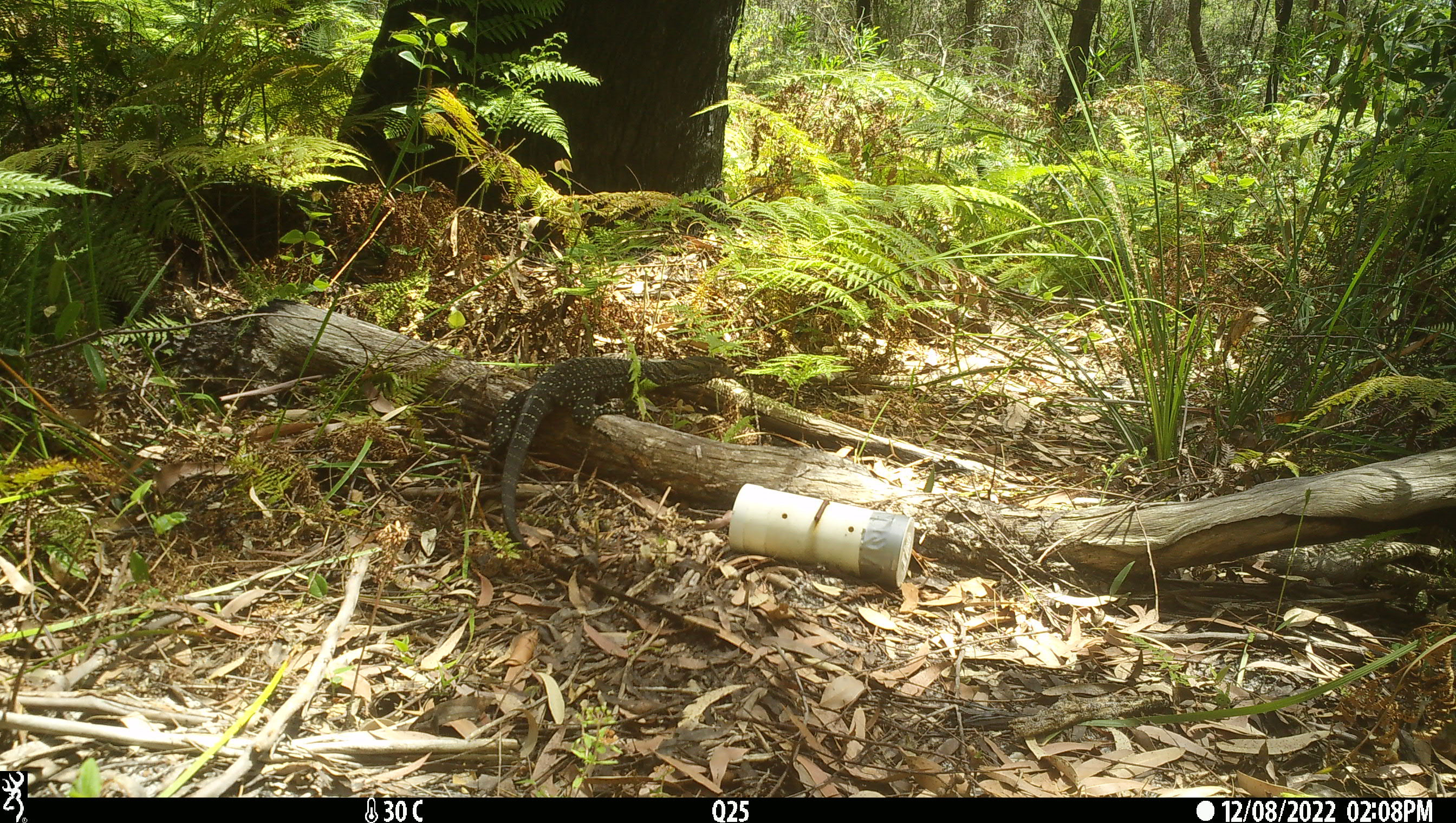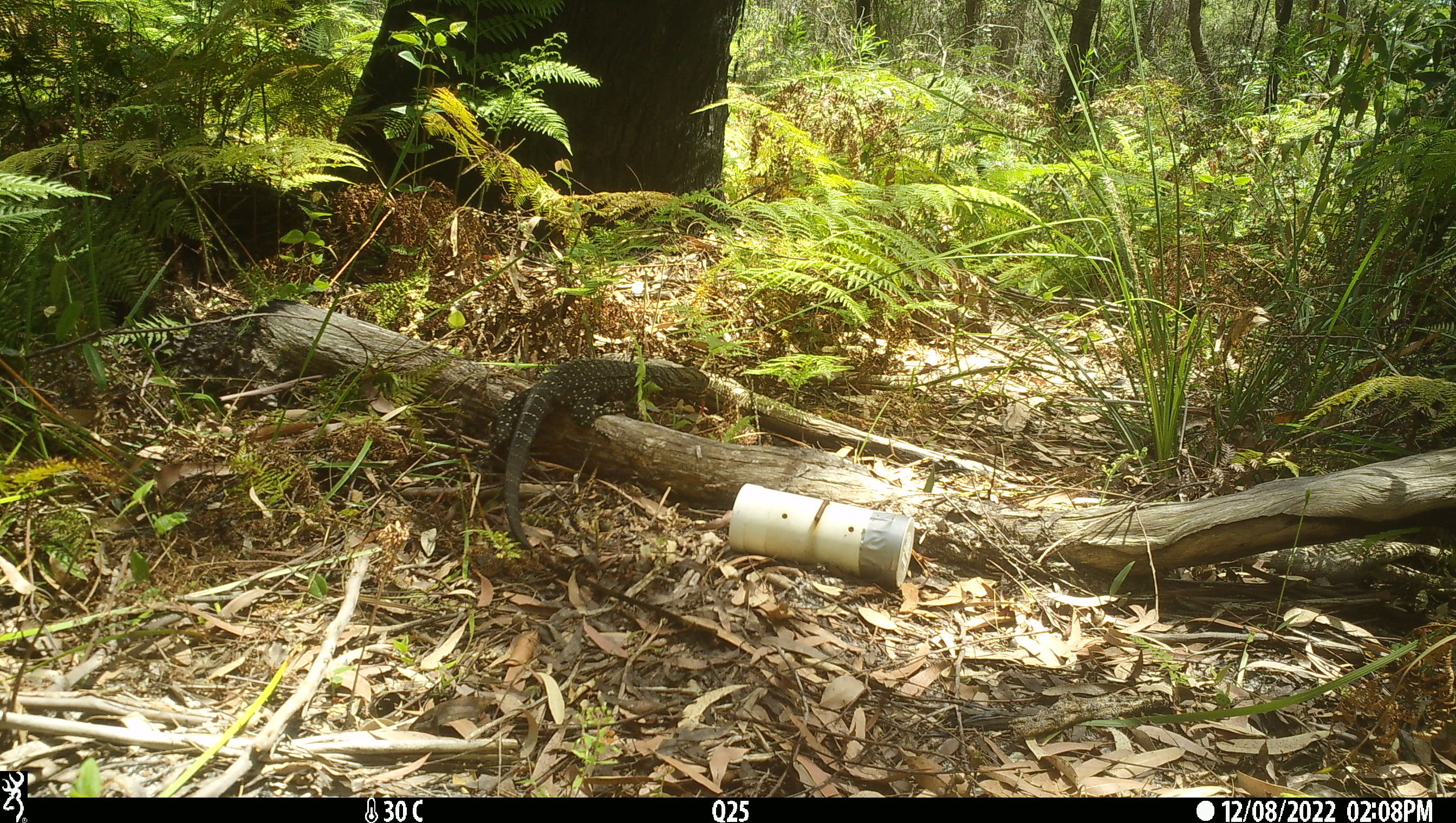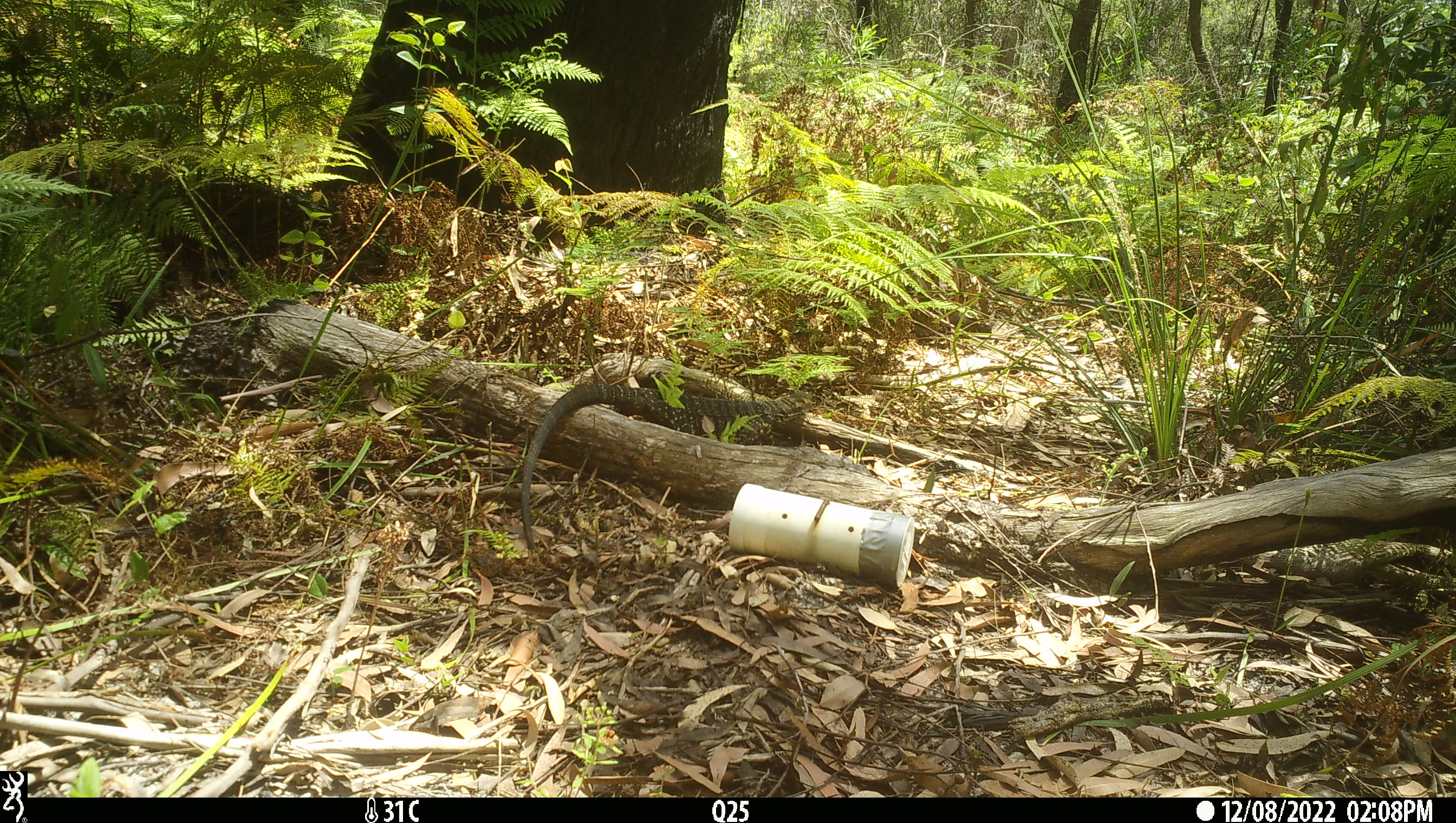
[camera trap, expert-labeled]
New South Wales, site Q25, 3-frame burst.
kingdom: Animalia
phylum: Chordata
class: Reptilia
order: Squamata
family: Varanidae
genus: Varanus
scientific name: Varanus varius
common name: lace monitor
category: goanna